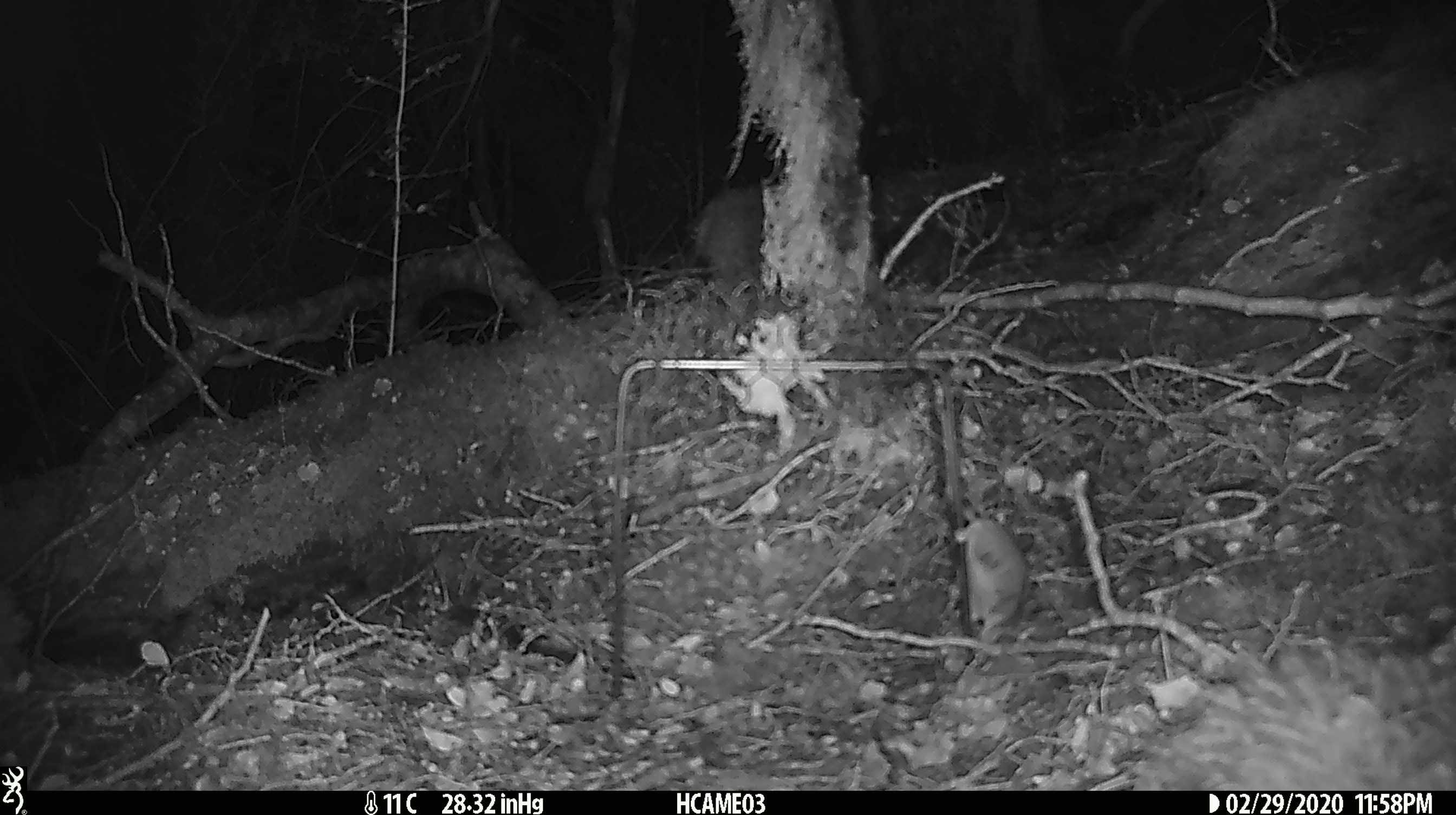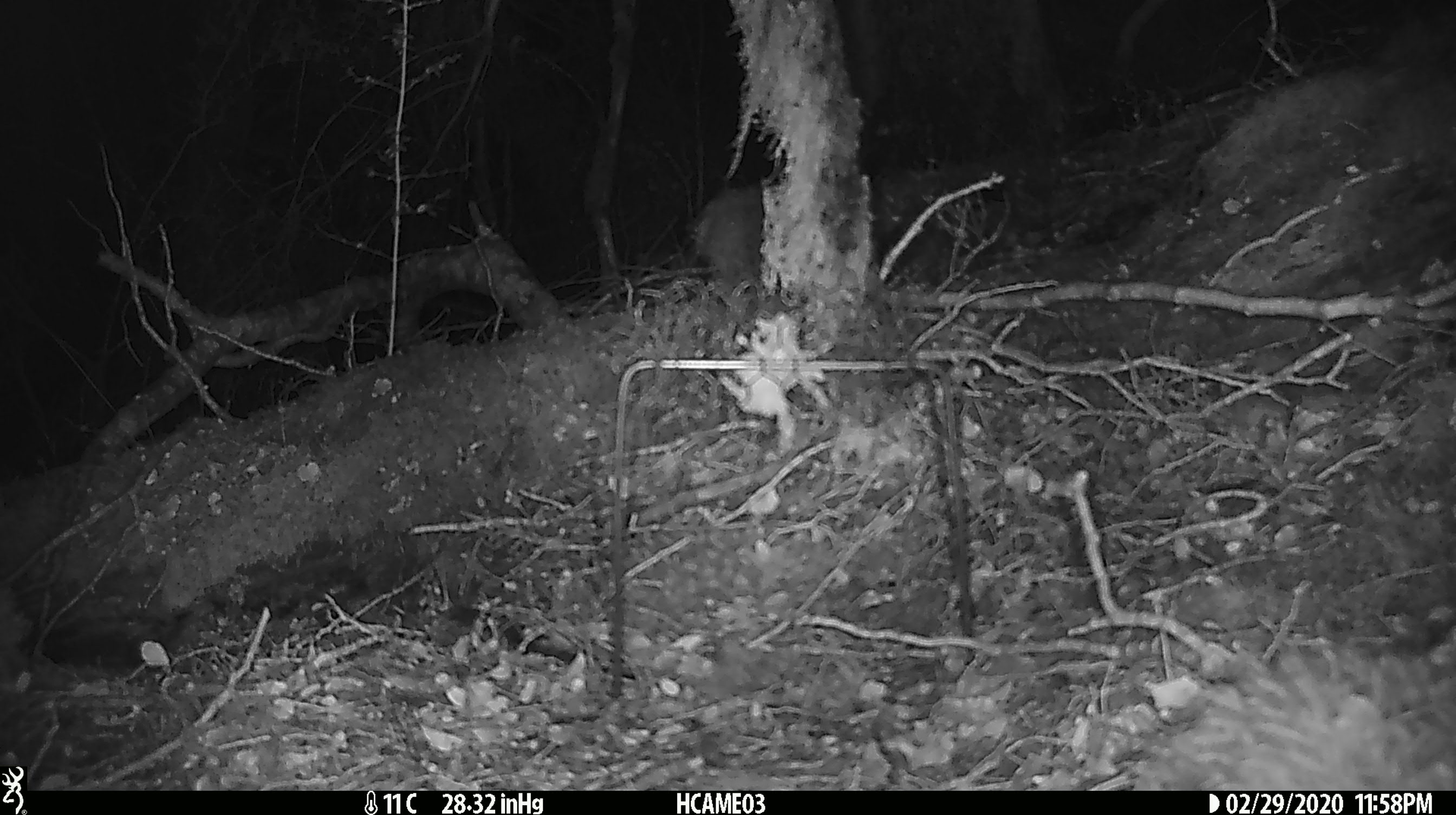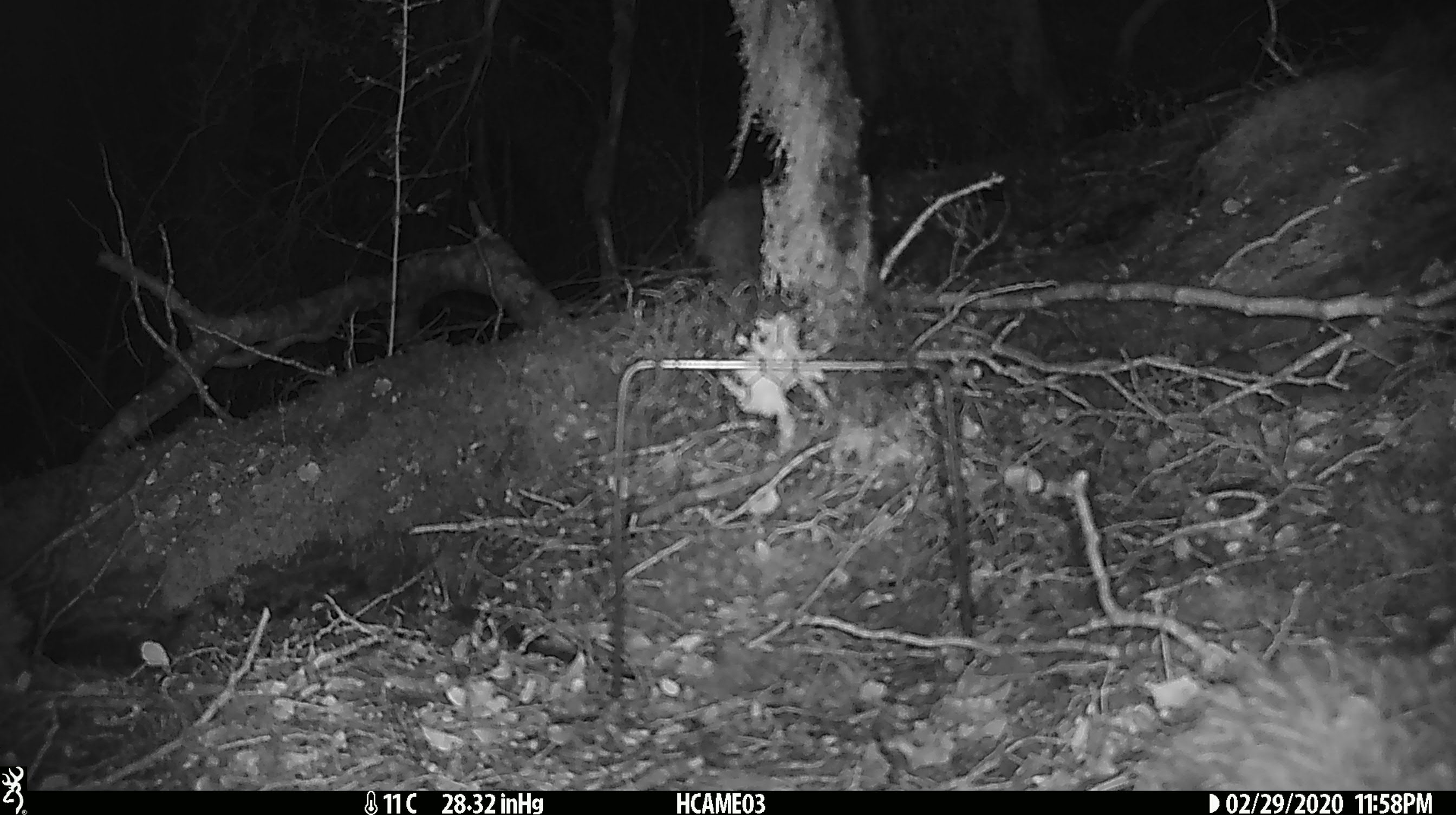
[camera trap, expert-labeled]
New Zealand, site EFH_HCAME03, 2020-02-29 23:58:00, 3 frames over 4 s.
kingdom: Animalia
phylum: Chordata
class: Mammalia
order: Rodentia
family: Muridae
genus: Mus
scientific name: Mus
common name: mouse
Mouse (Mus).